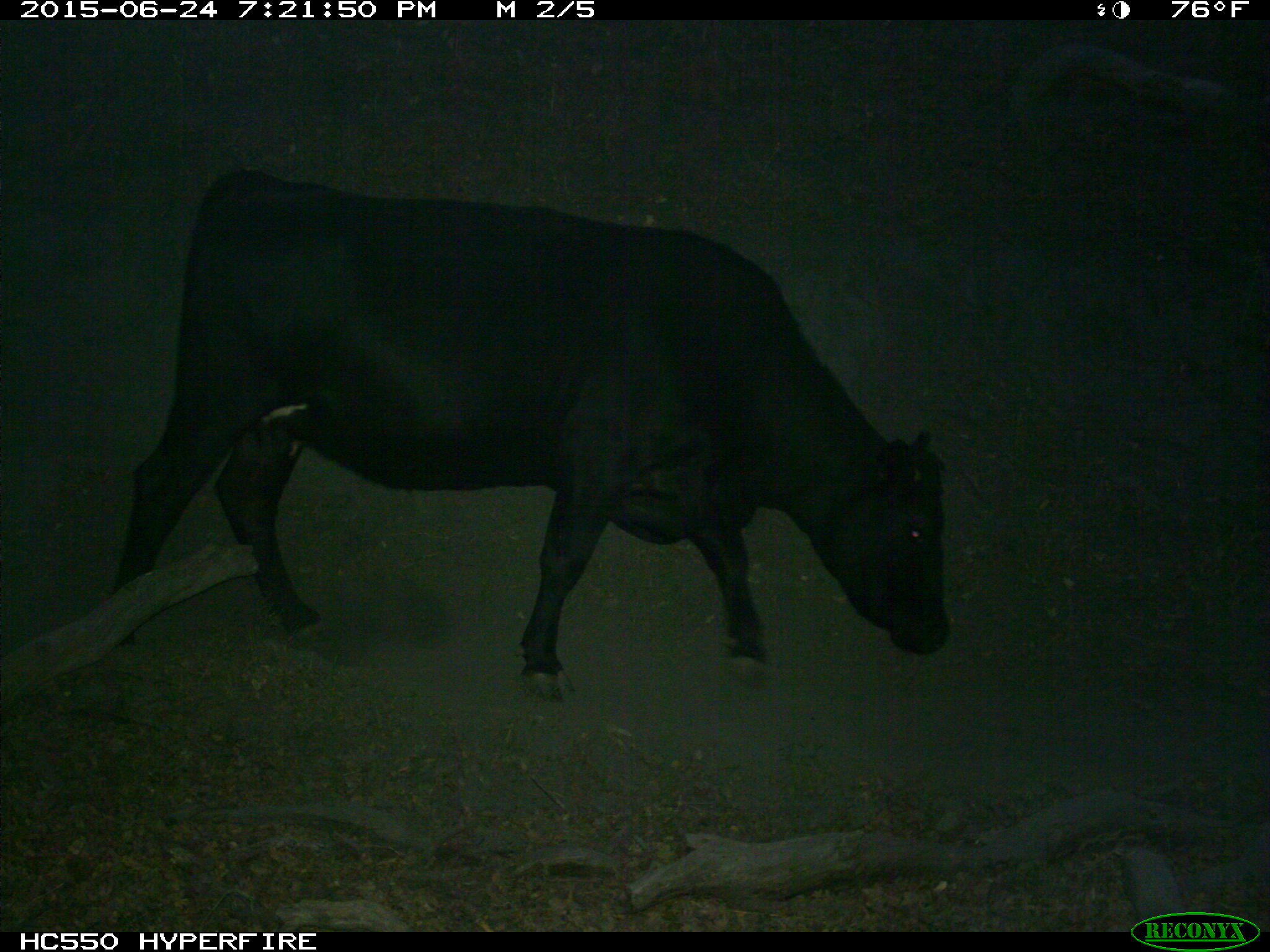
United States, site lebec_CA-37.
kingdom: Animalia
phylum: Chordata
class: Mammalia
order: Artiodactyla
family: Bovidae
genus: Bos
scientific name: Bos taurus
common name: domestic cow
Bos taurus (domestic cow).